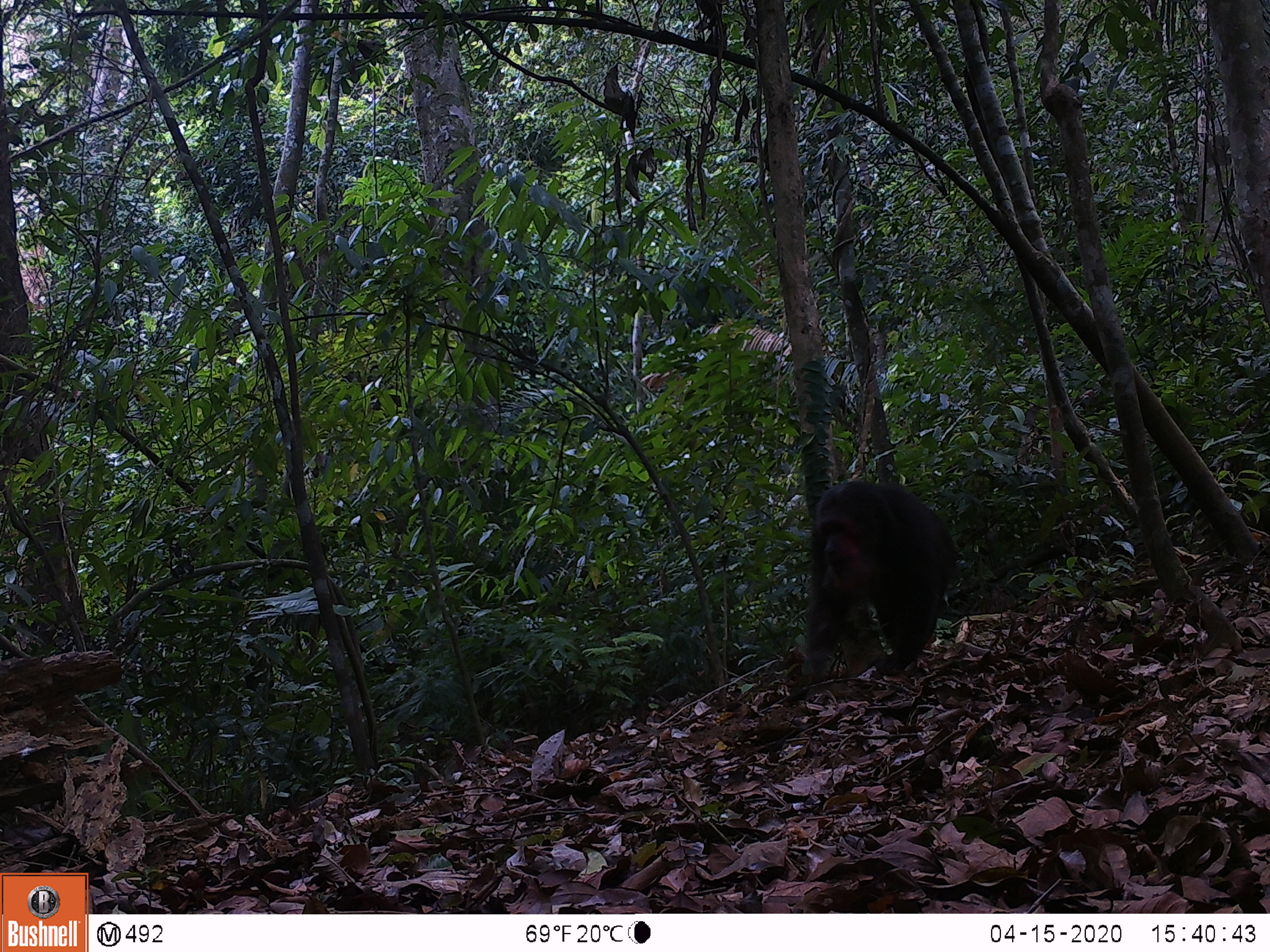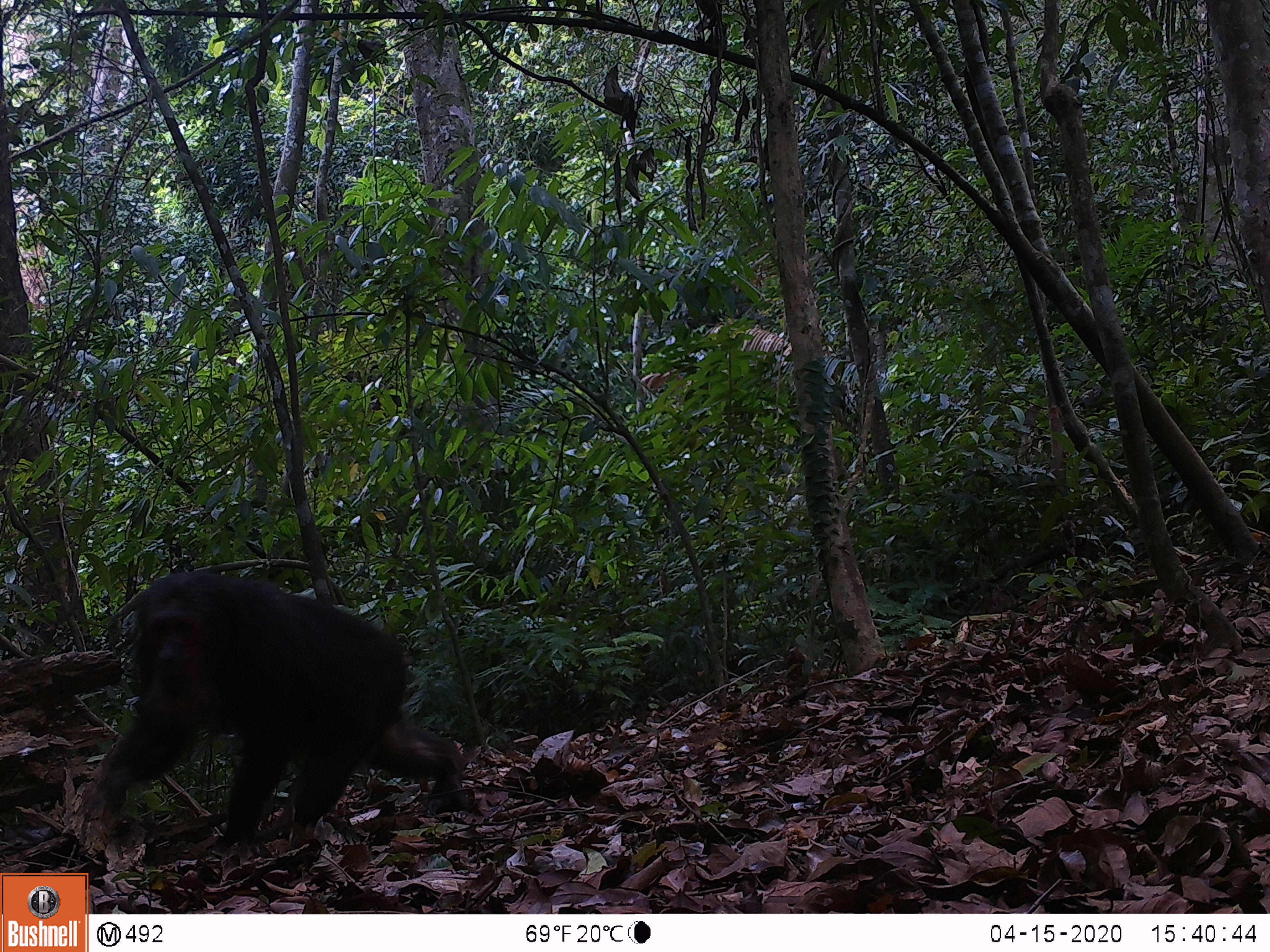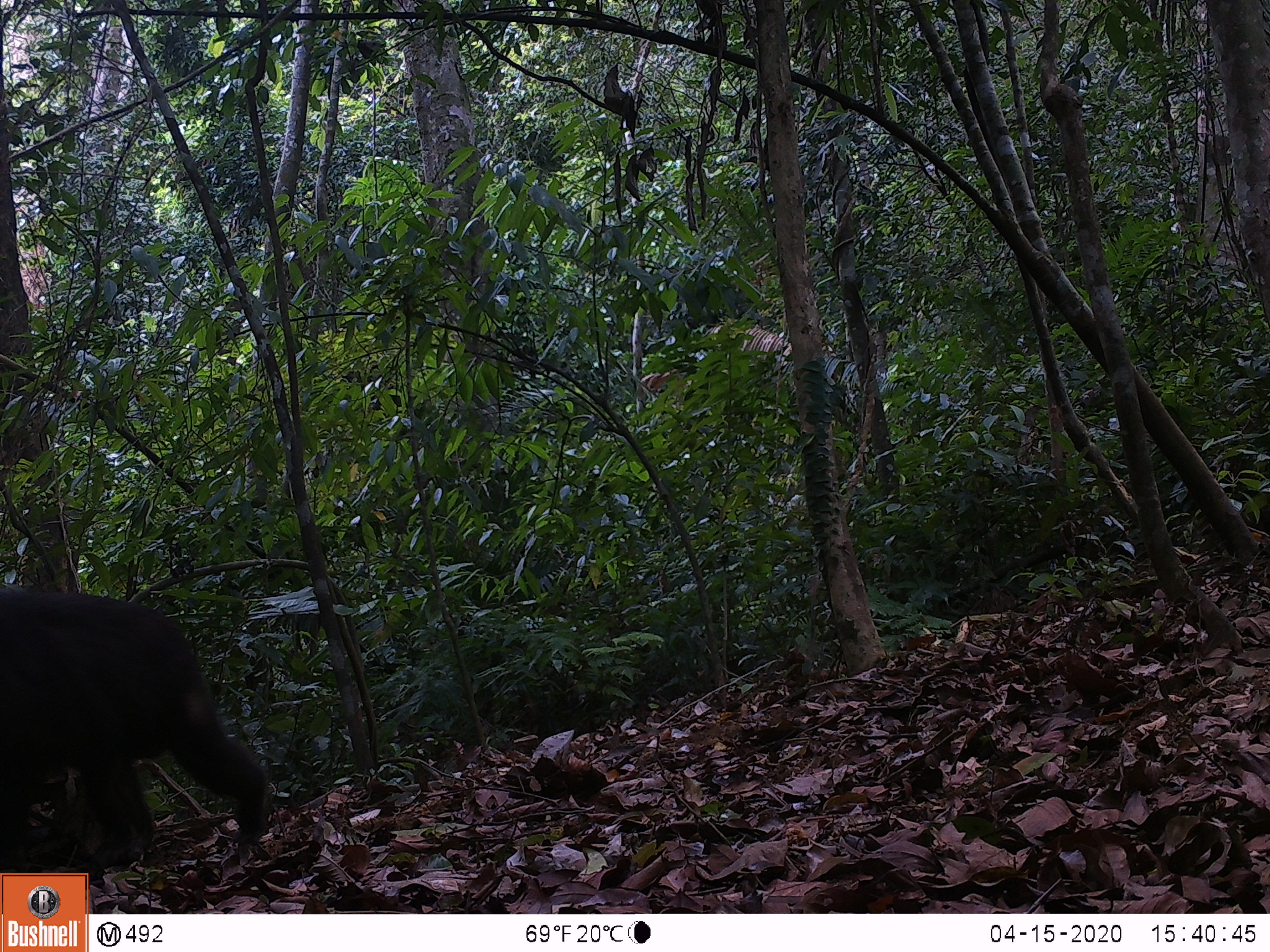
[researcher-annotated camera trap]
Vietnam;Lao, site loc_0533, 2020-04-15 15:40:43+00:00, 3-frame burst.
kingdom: Animalia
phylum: Chordata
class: Mammalia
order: Primates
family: Cercopithecidae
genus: Macaca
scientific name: Macaca arctoides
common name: stump-tailed macaque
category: stump tailed macaque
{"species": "stump tailed macaque (stump-tailed macaque) (Macaca arctoides)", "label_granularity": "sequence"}